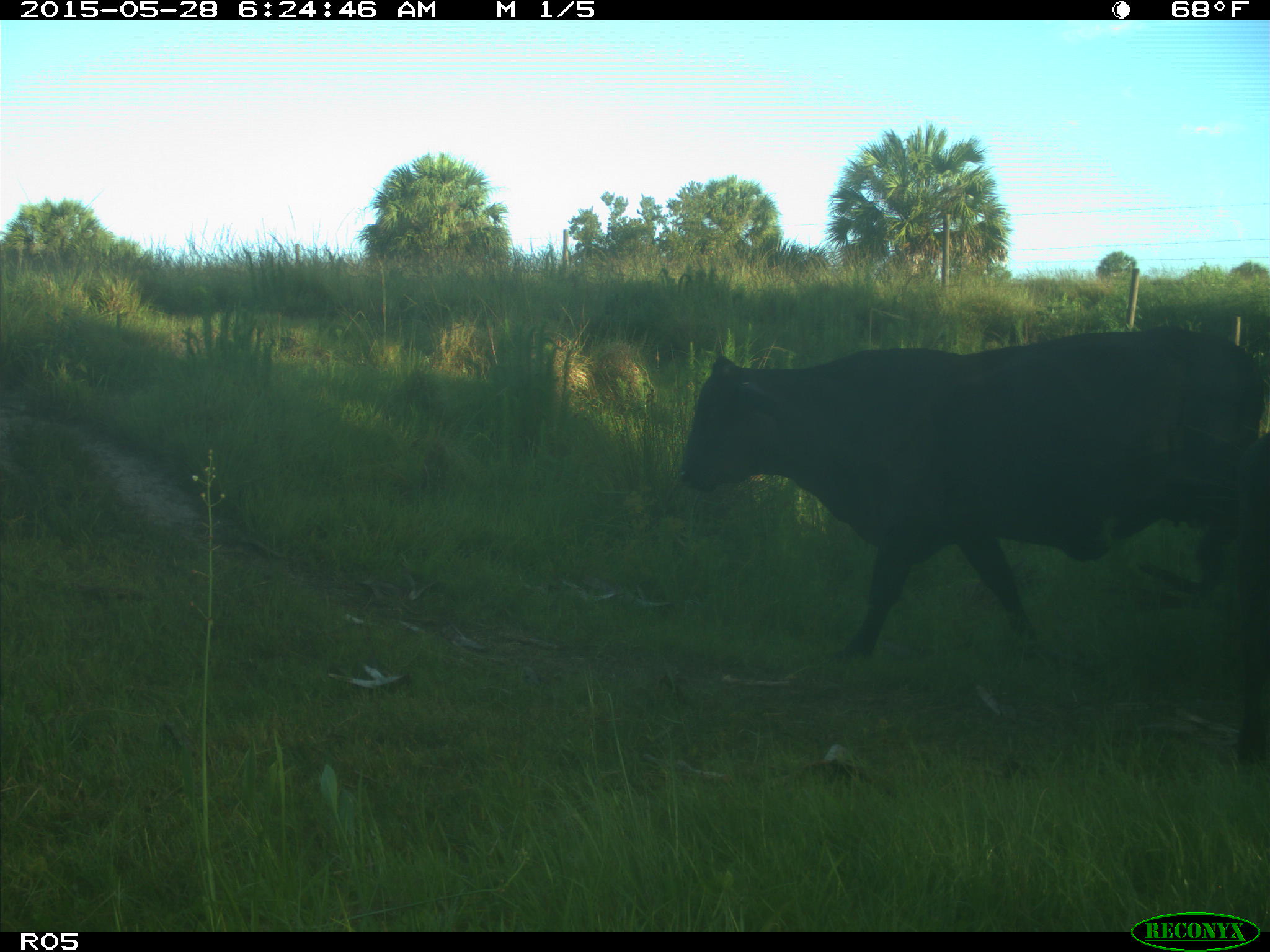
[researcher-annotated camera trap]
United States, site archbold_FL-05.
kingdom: Animalia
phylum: Chordata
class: Mammalia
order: Artiodactyla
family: Bovidae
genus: Bos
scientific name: Bos taurus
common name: domestic cow